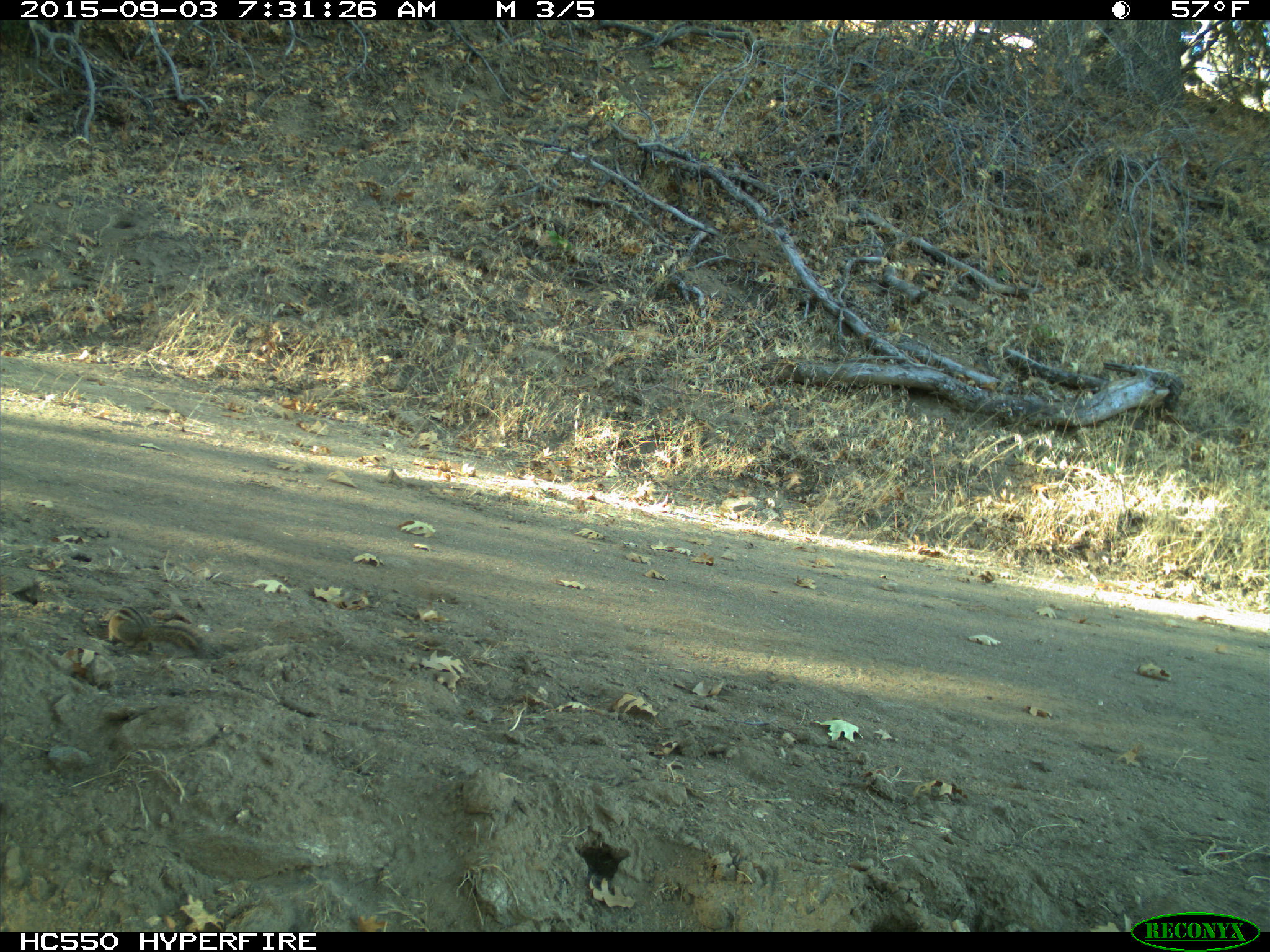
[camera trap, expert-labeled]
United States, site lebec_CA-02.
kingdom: Animalia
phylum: Chordata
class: Mammalia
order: Rodentia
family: Sciuridae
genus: Tamias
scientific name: Tamias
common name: chipmunk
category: unidentified chipmunk